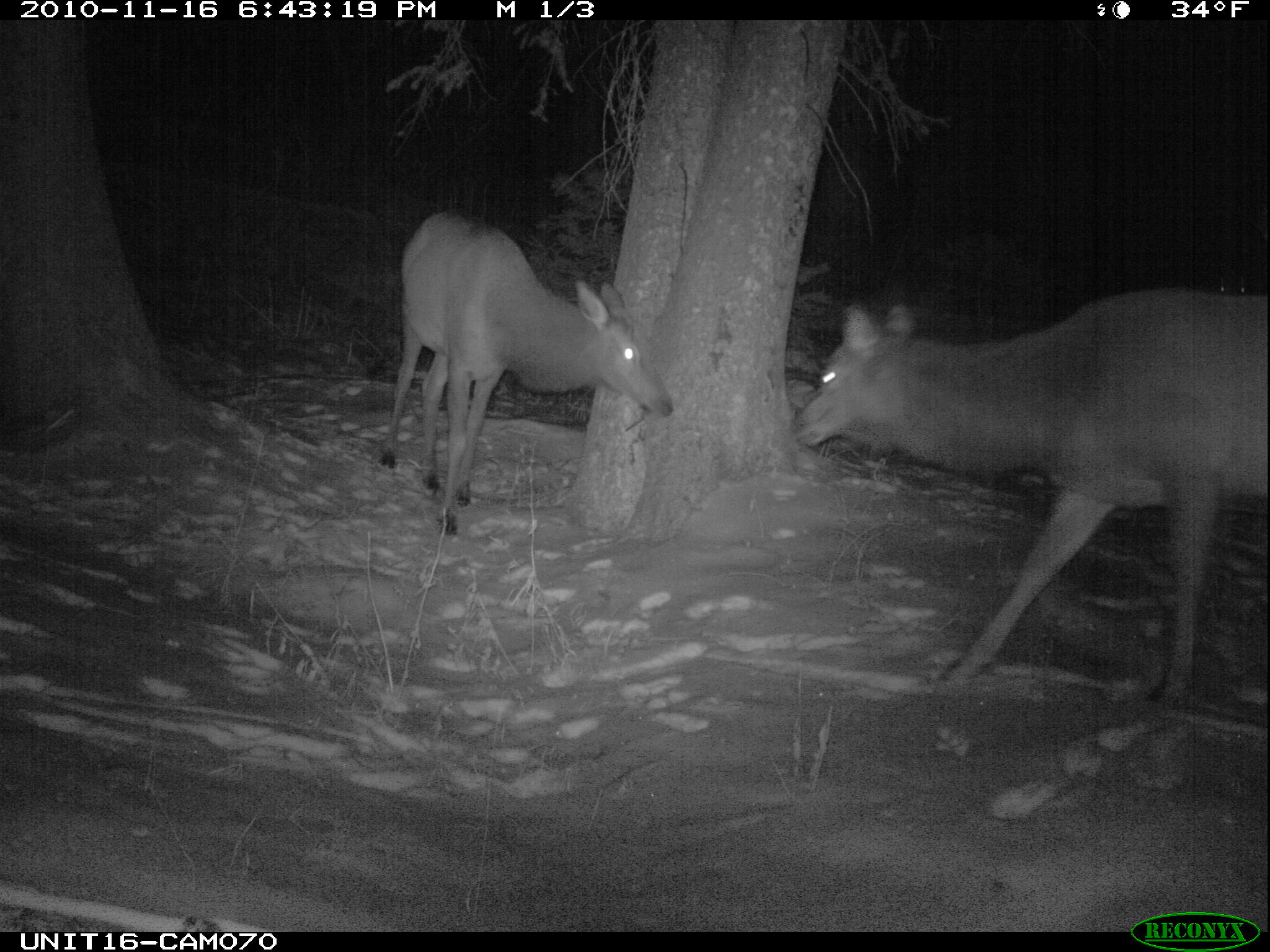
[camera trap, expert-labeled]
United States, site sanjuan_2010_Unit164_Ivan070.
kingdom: Animalia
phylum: Chordata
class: Mammalia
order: Artiodactyla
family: Cervidae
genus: Cervus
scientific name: Cervus elaphus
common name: red deer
Cervus elaphus (red deer).